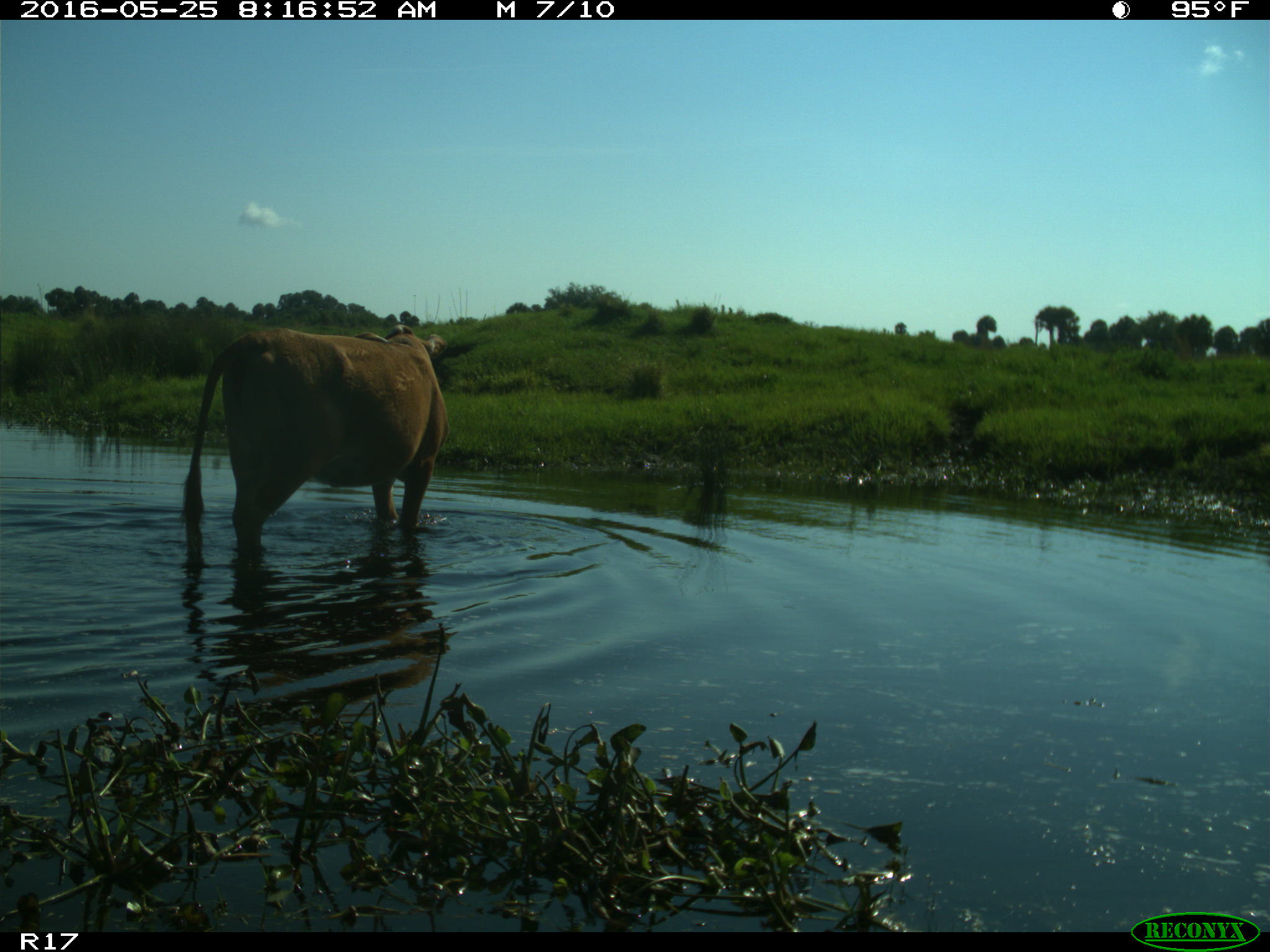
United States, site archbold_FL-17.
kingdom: Animalia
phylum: Chordata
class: Mammalia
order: Artiodactyla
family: Bovidae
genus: Bos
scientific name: Bos taurus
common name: domestic cow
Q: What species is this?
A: Bos taurus (domestic cow).